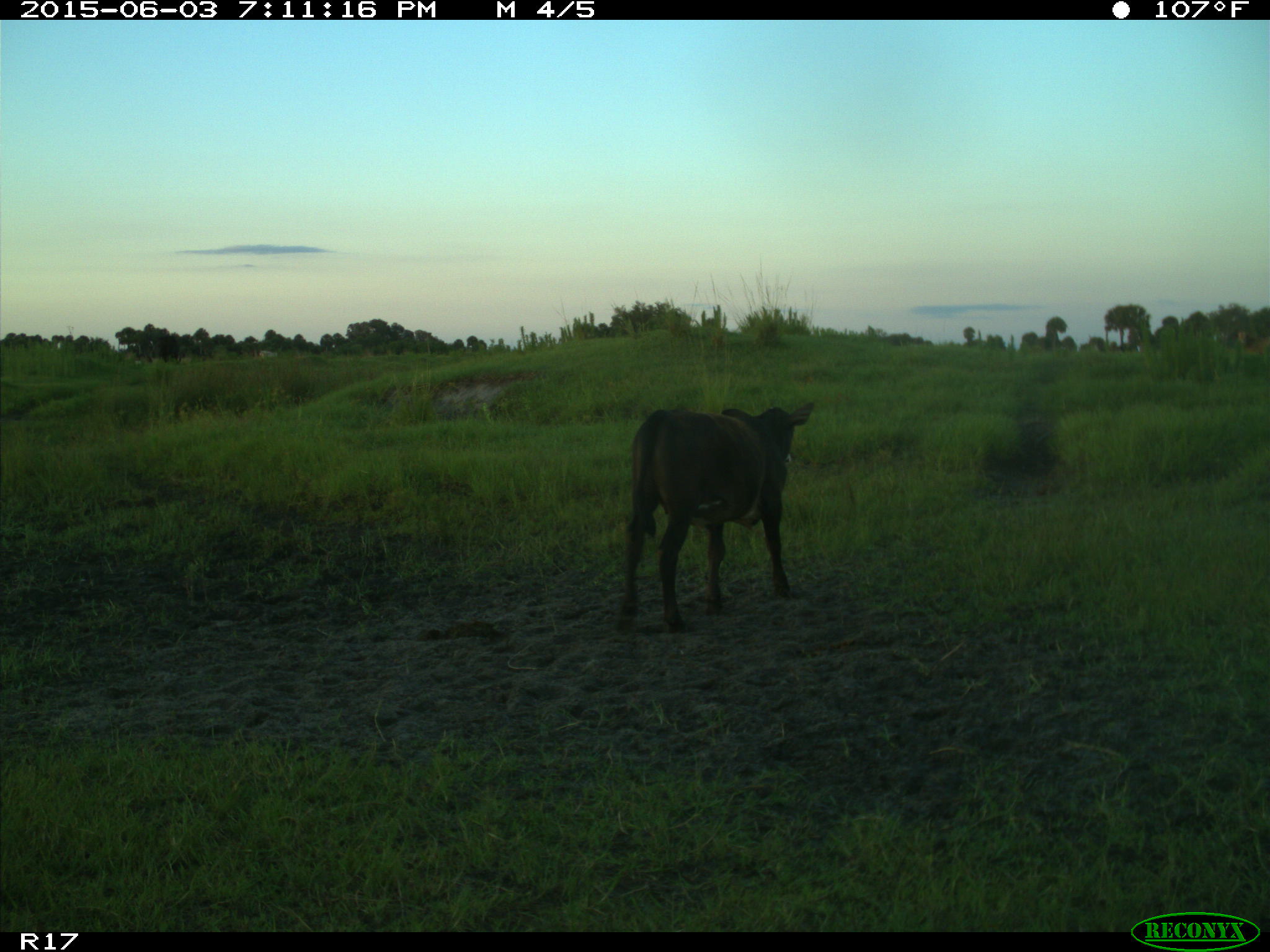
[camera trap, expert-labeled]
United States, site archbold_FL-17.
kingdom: Animalia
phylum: Chordata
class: Mammalia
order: Artiodactyla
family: Bovidae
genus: Bos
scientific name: Bos taurus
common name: domestic cow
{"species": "Bos taurus (domestic cow)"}